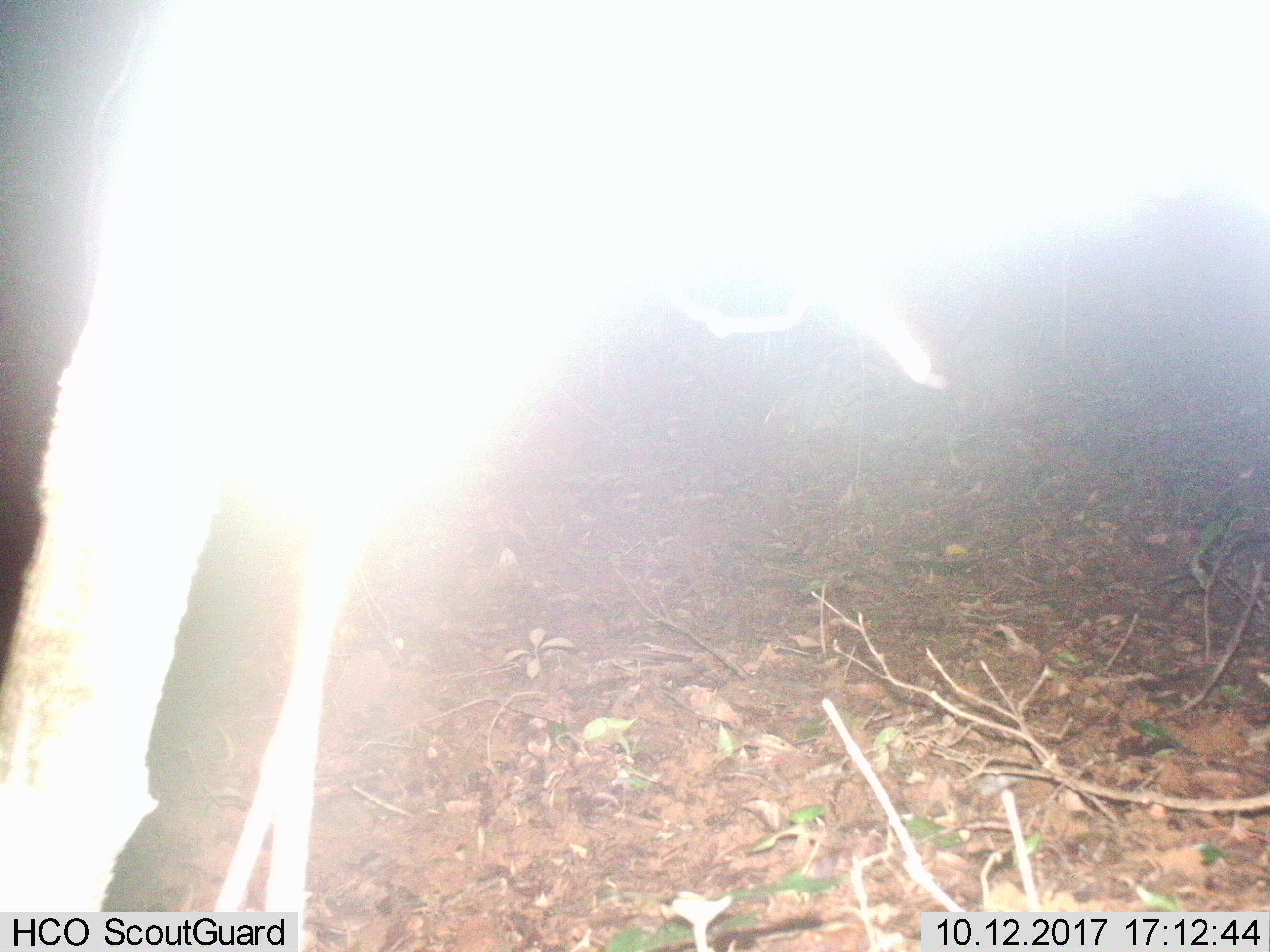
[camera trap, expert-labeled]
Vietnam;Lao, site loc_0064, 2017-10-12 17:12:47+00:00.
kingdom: Animalia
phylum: Chordata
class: Mammalia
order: Artiodactyla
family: Cervidae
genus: Rusa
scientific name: Rusa unicolor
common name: sambar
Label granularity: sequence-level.